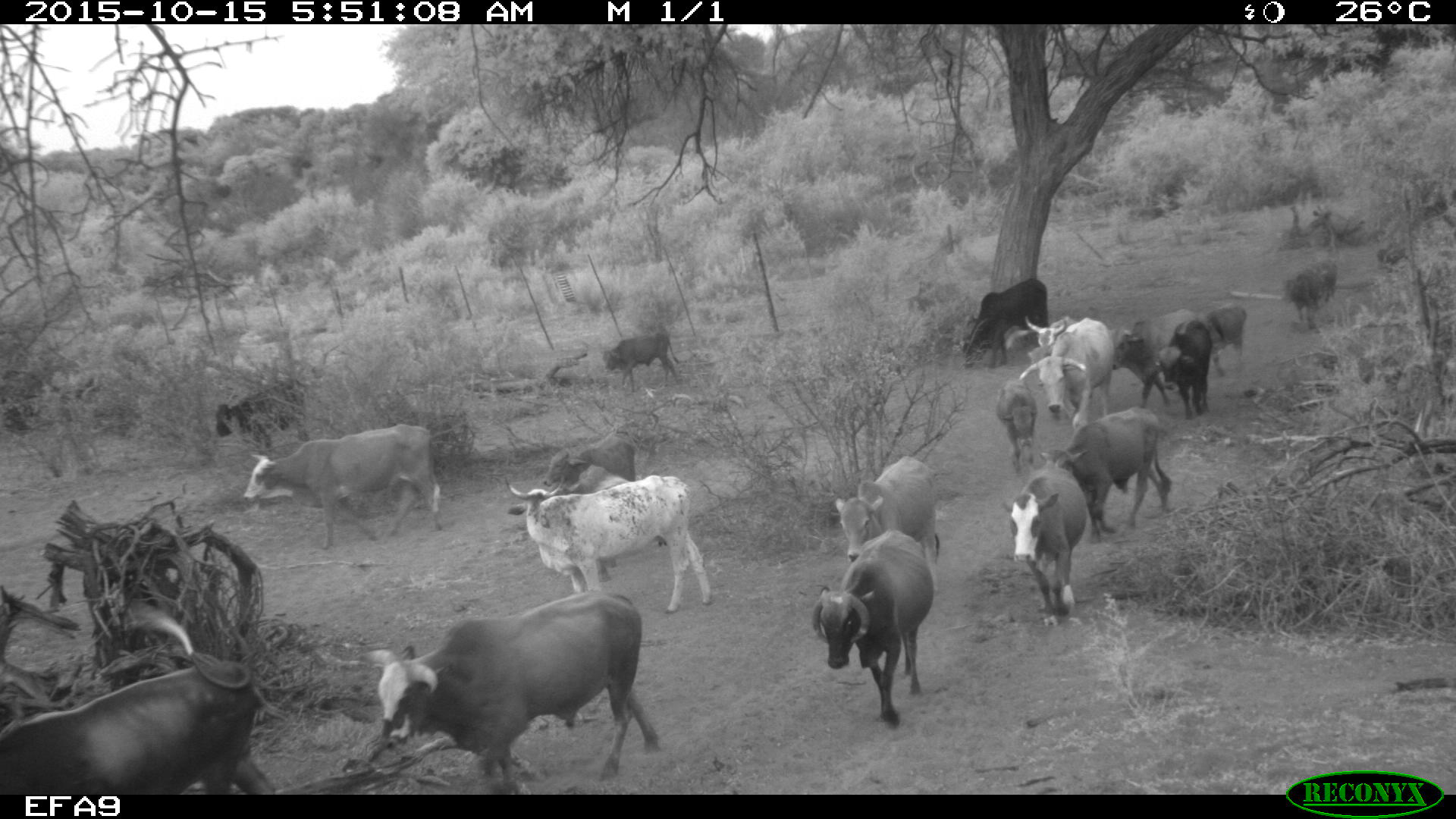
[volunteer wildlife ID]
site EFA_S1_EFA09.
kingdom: Animalia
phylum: Chordata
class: Mammalia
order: Artiodactyla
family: Bovidae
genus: Bos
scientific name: Bos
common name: cattle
Cattle (Bos), count 11-50. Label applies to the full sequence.